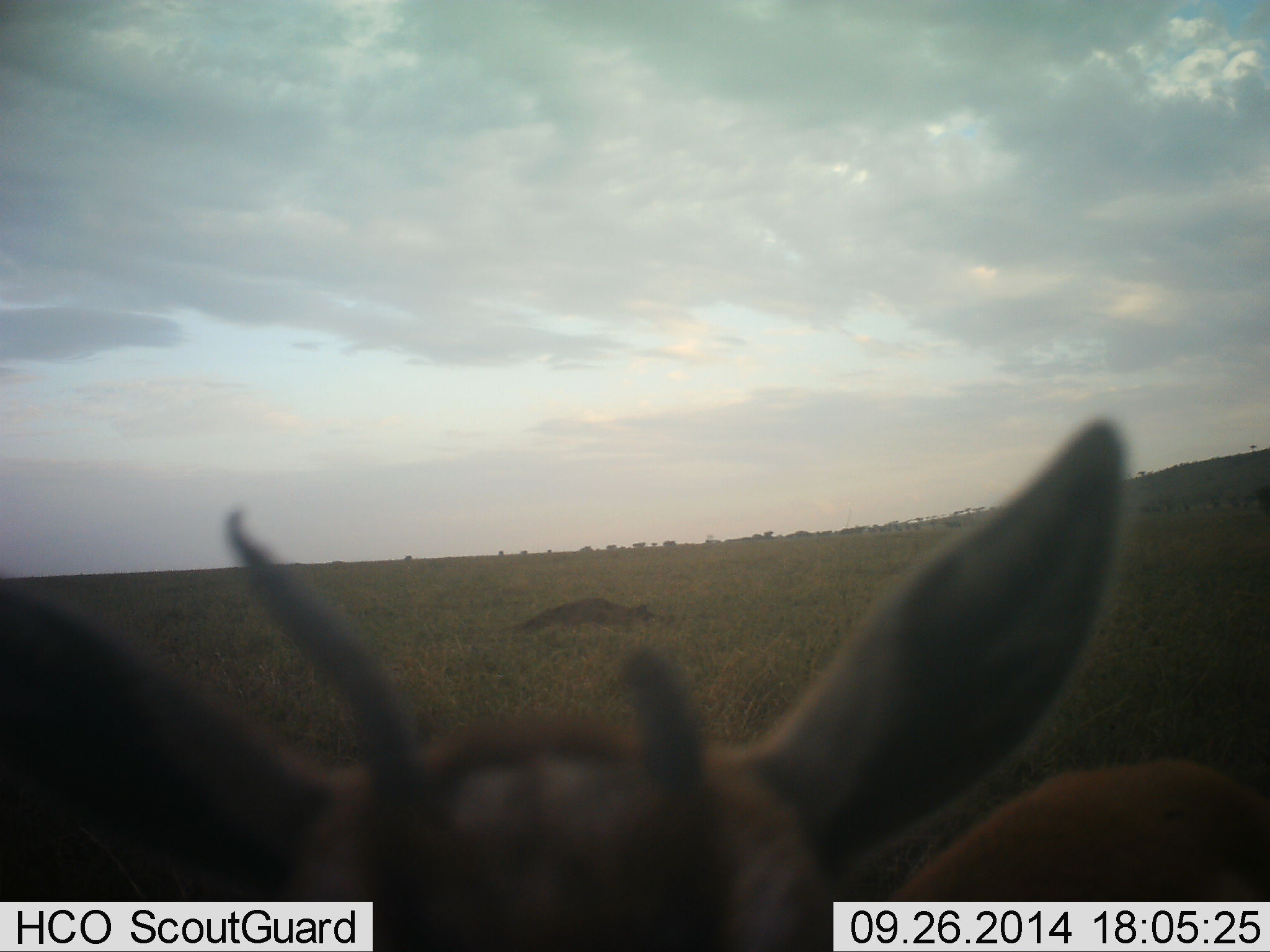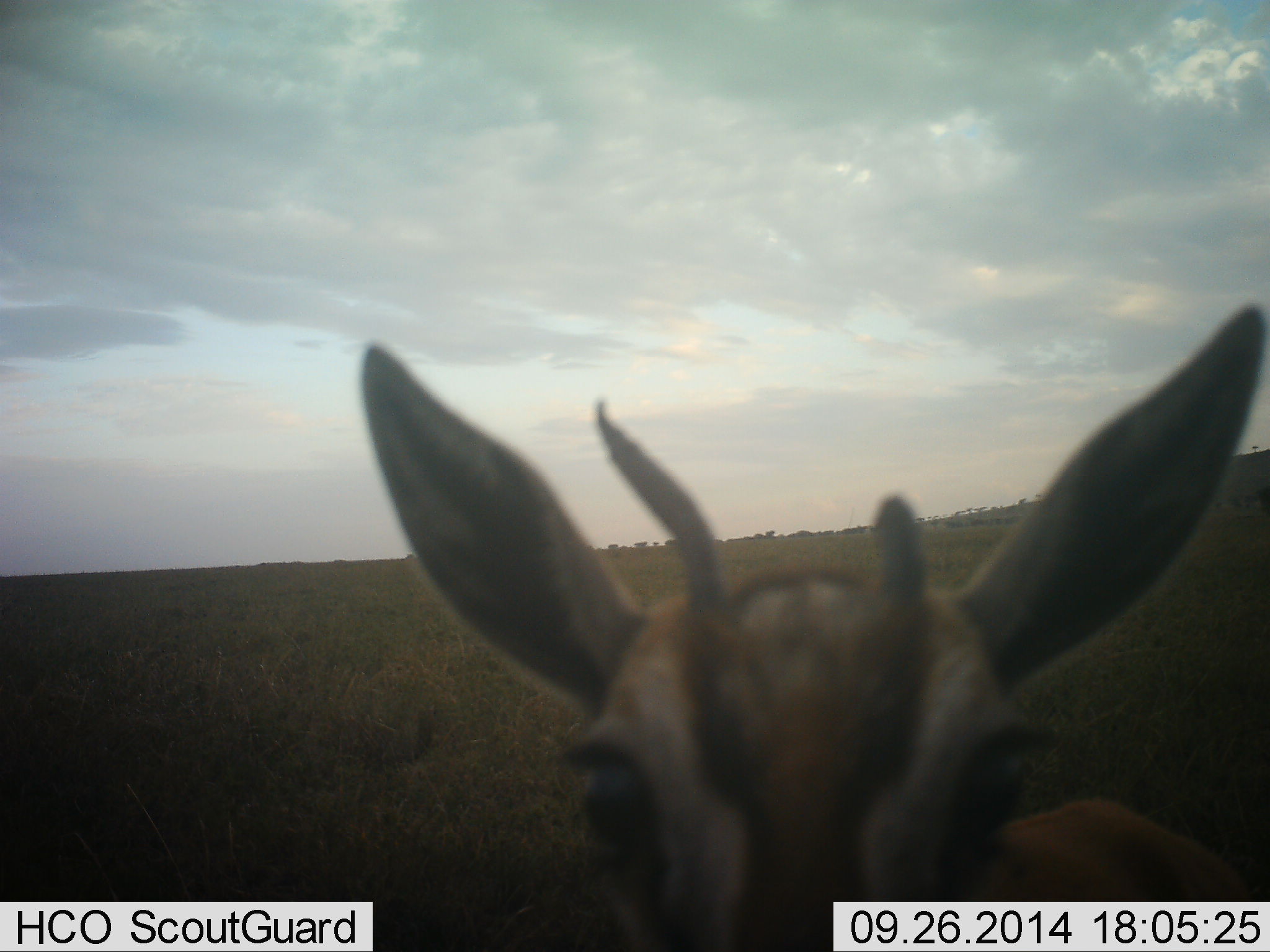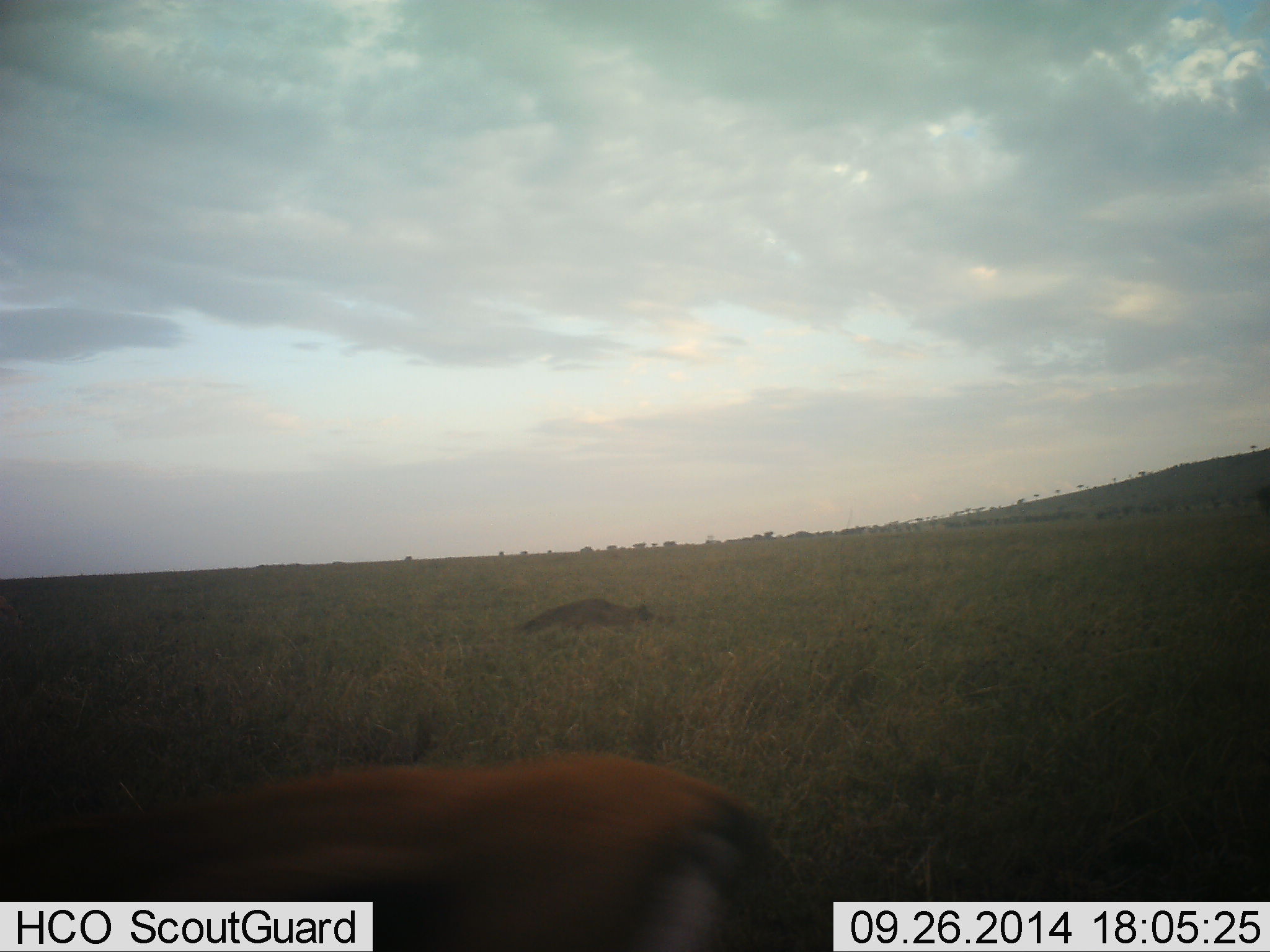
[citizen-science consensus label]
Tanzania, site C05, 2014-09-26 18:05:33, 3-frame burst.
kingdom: Animalia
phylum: Chordata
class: Mammalia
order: Artiodactyla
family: Bovidae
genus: Eudorcas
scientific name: Eudorcas thomsonii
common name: thomson's gazelle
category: gazellethomsons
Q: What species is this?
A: Gazellethomsons (thomson's gazelle) (Eudorcas thomsonii).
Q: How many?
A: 1.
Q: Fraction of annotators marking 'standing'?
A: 80%.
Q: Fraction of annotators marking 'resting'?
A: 0%.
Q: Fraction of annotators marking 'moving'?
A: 0%.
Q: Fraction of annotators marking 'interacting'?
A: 10%.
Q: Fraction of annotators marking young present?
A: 0%.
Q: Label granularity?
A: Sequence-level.